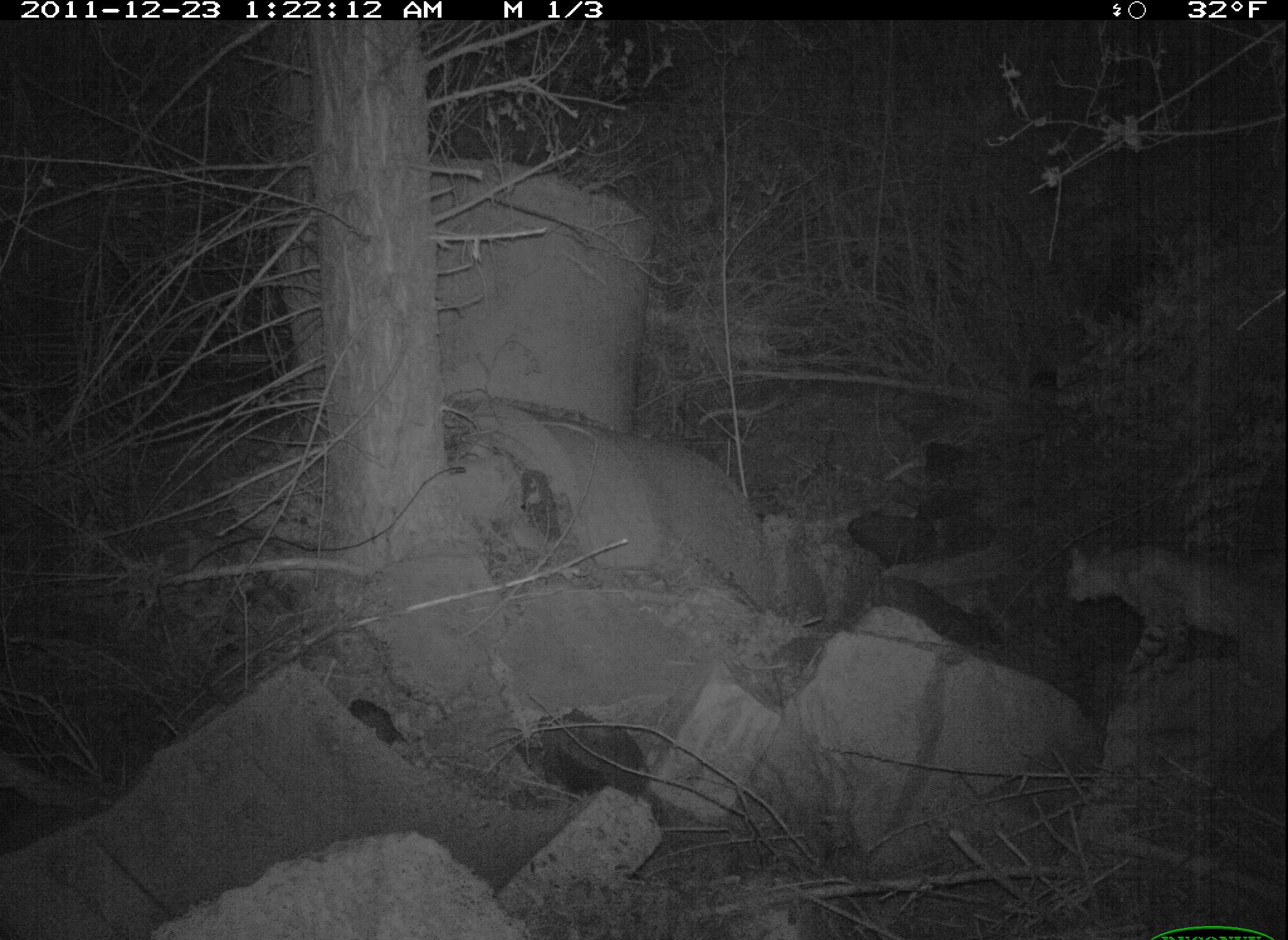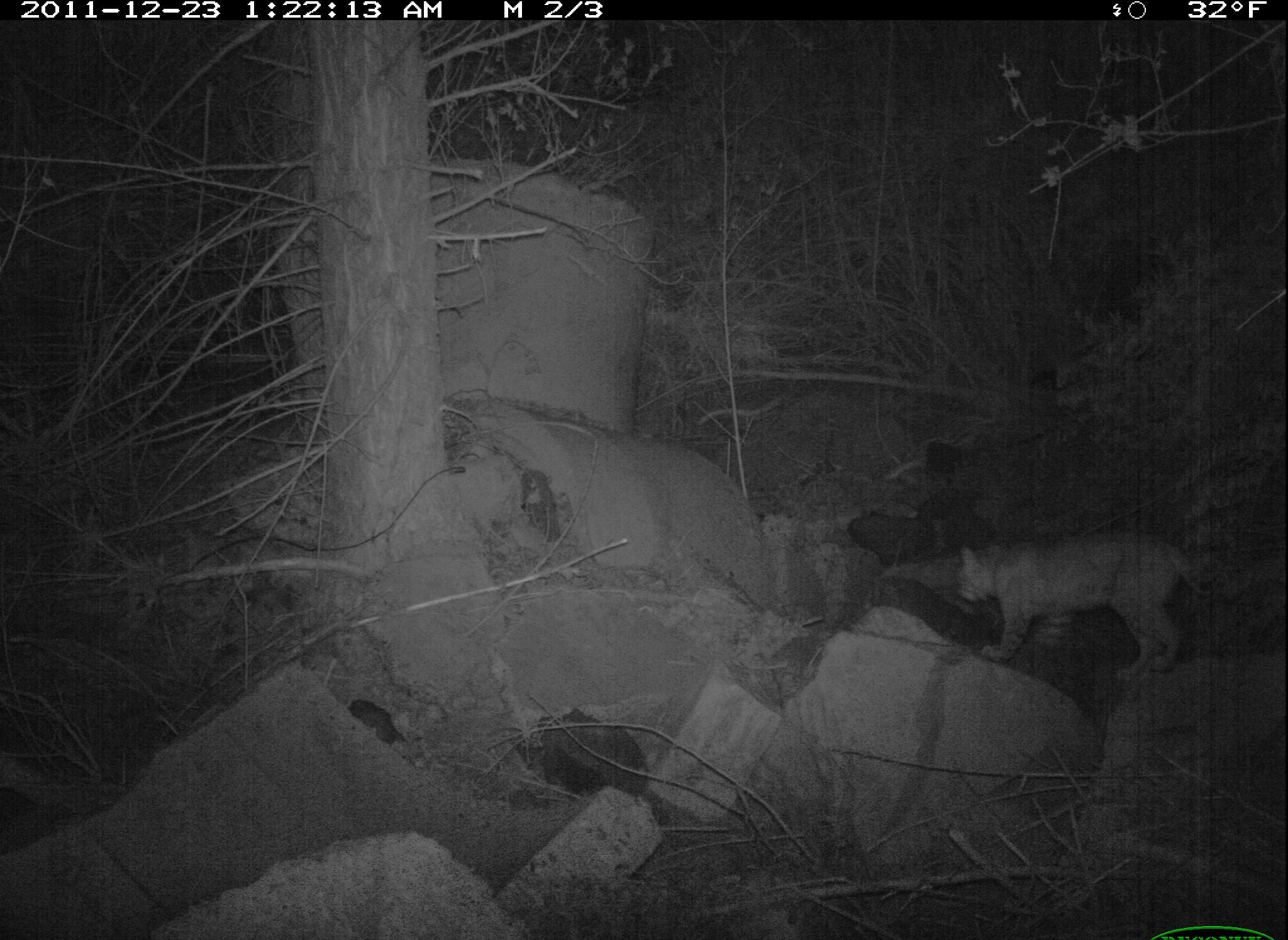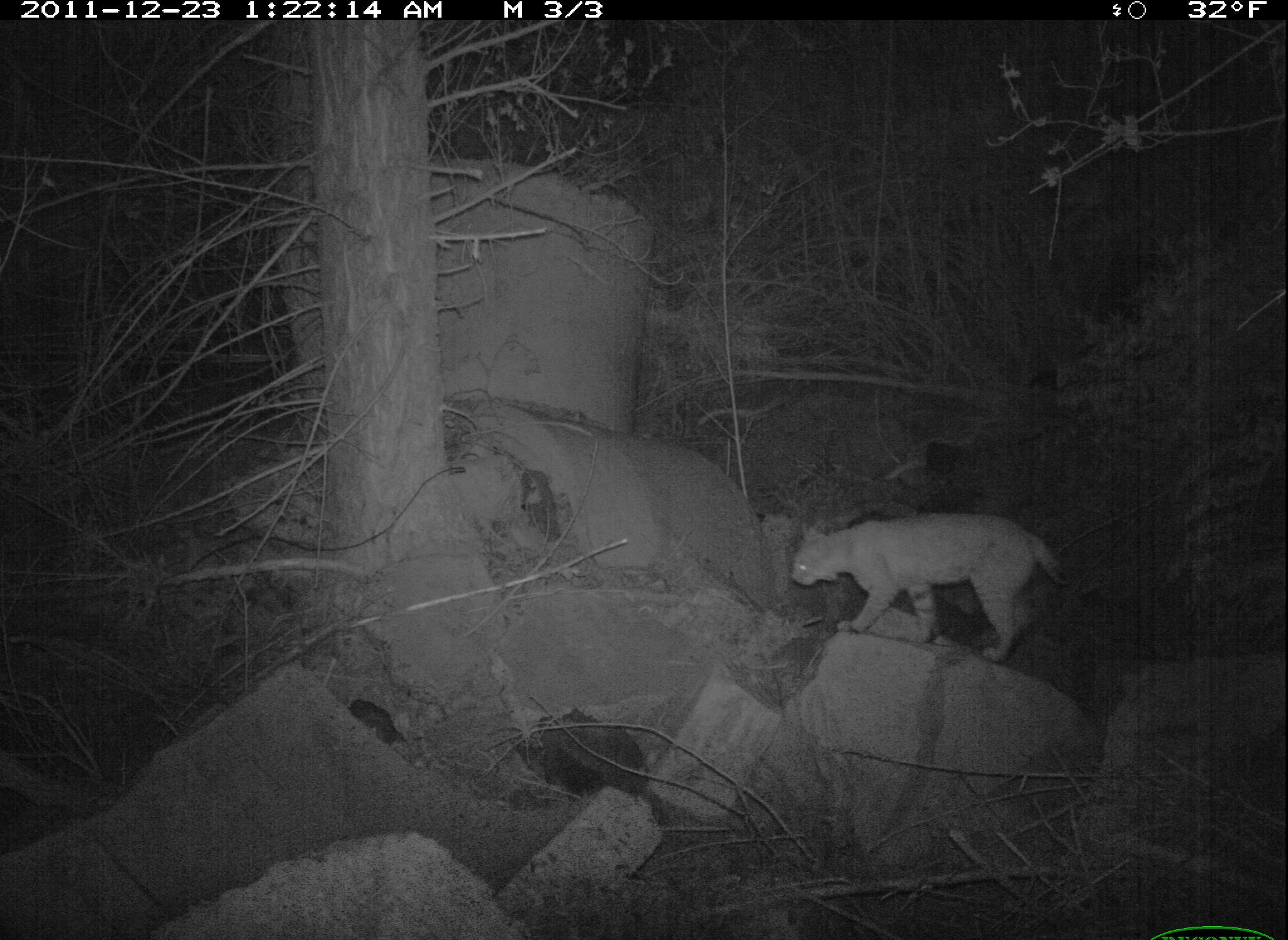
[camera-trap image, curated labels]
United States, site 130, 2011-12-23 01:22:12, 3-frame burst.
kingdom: Animalia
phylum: Chordata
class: Mammalia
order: Carnivora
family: Felidae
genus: Lynx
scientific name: Lynx rufus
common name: bobcat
Bobcat (Lynx rufus).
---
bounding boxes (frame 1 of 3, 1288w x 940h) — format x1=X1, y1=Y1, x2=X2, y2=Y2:
bobcat: x1=1050, y1=533, x2=1286, y2=704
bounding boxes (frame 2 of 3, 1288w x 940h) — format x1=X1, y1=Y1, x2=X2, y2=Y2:
bobcat: x1=947, y1=517, x2=1227, y2=697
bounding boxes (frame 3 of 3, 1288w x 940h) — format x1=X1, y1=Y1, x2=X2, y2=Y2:
bobcat: x1=774, y1=493, x2=1071, y2=681